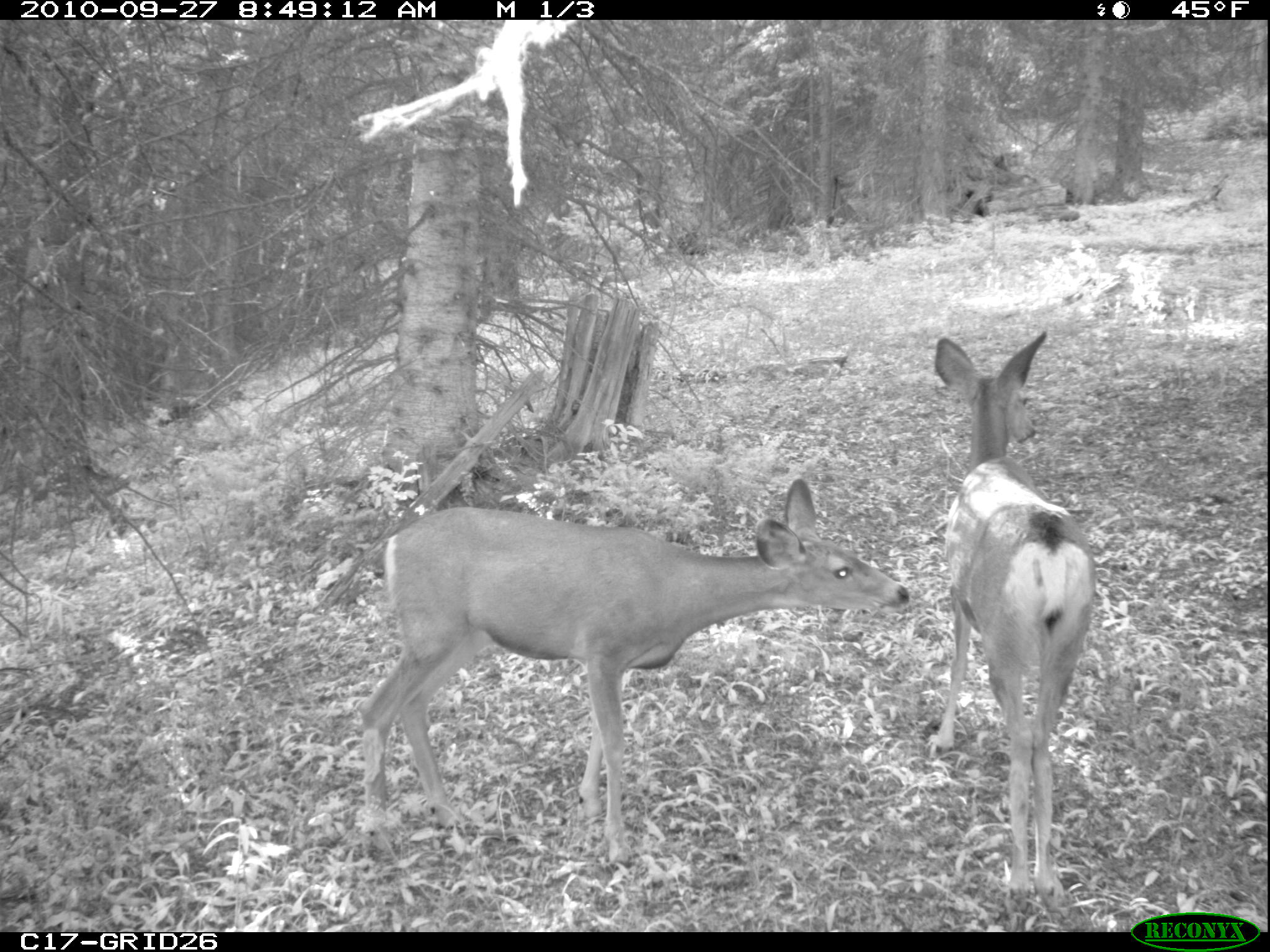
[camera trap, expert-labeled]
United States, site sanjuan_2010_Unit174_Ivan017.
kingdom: Animalia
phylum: Chordata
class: Mammalia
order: Artiodactyla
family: Cervidae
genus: Odocoileus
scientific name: Odocoileus hemionus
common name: mule deer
Odocoileus hemionus (mule deer).